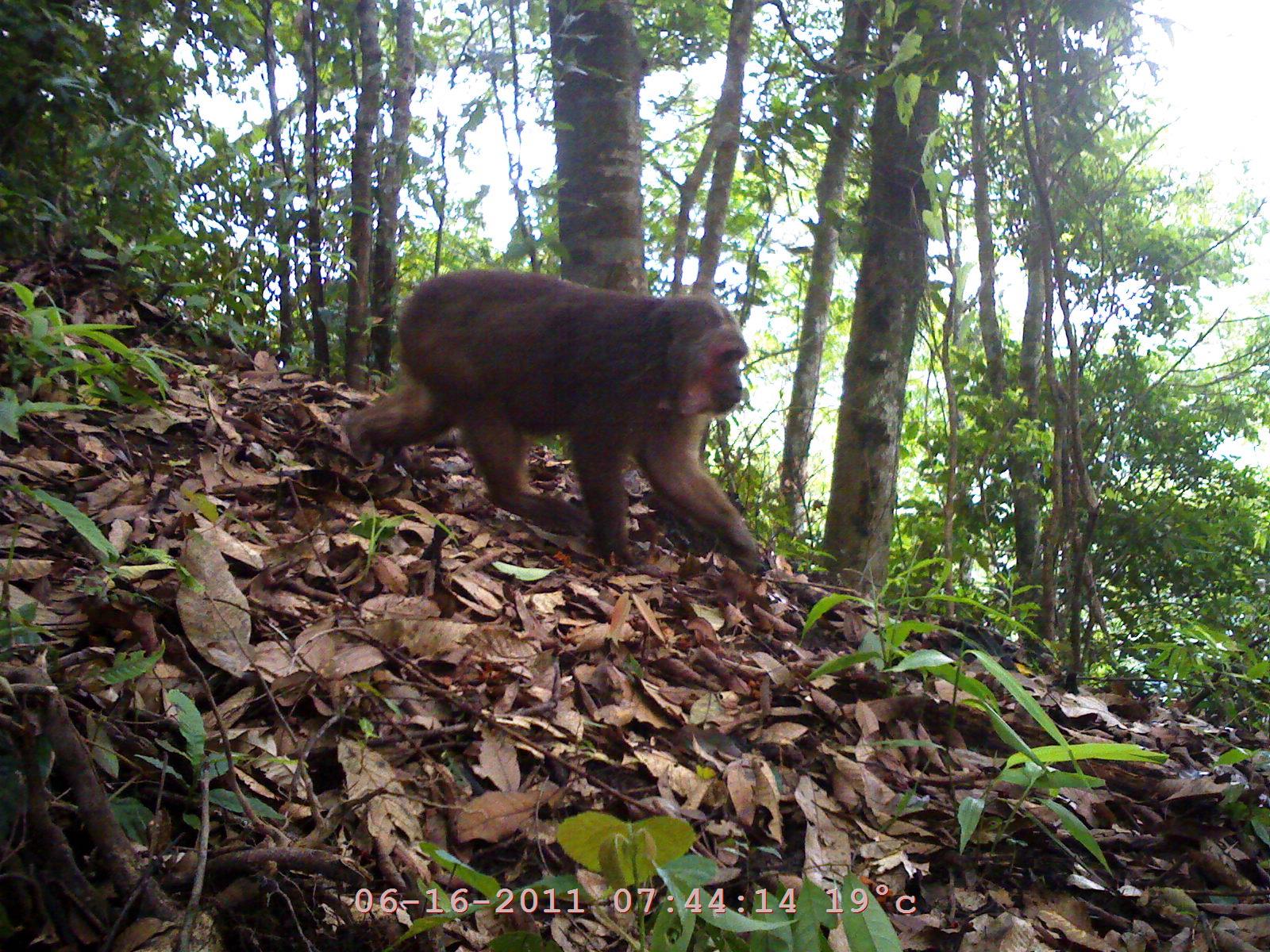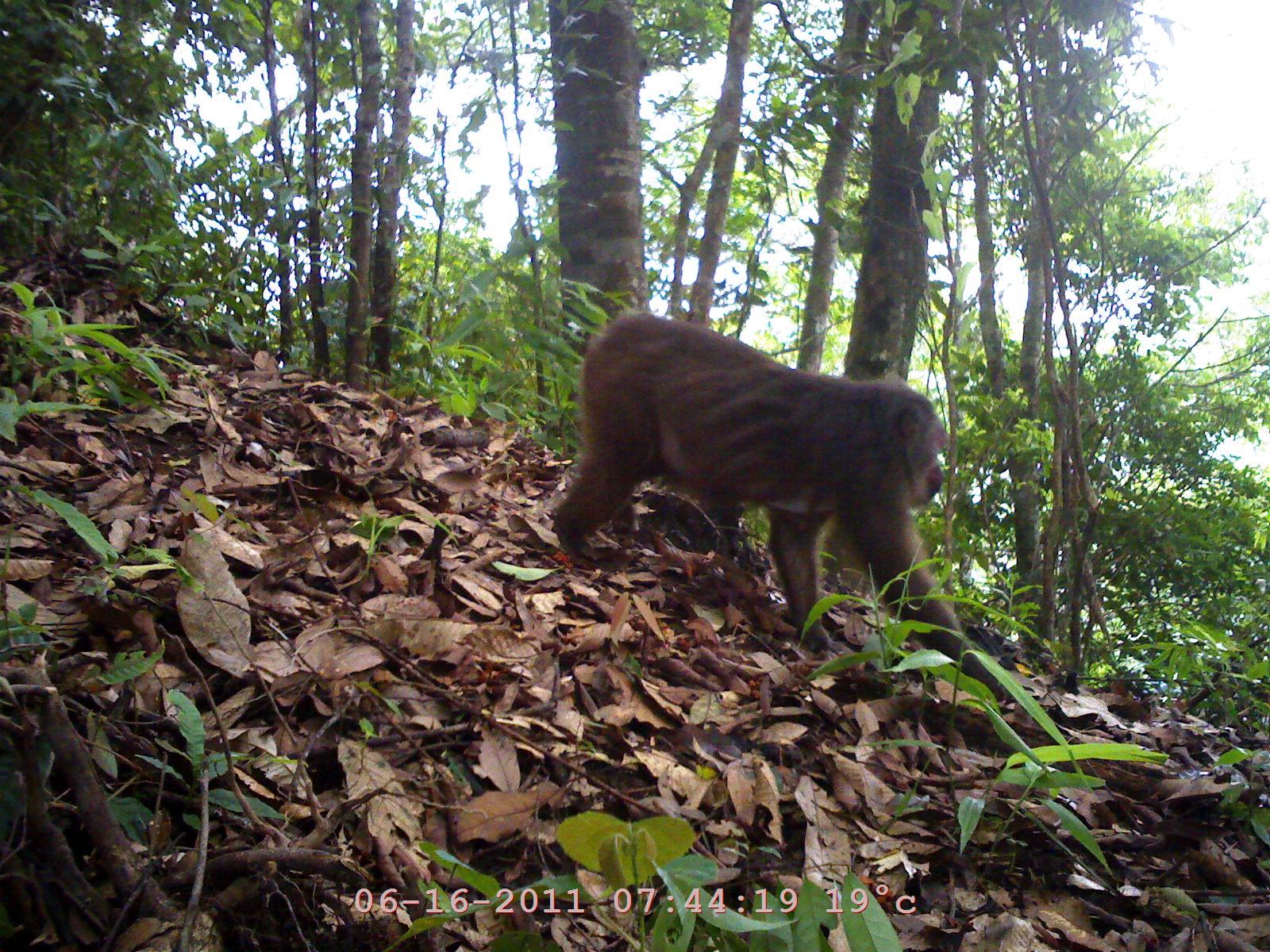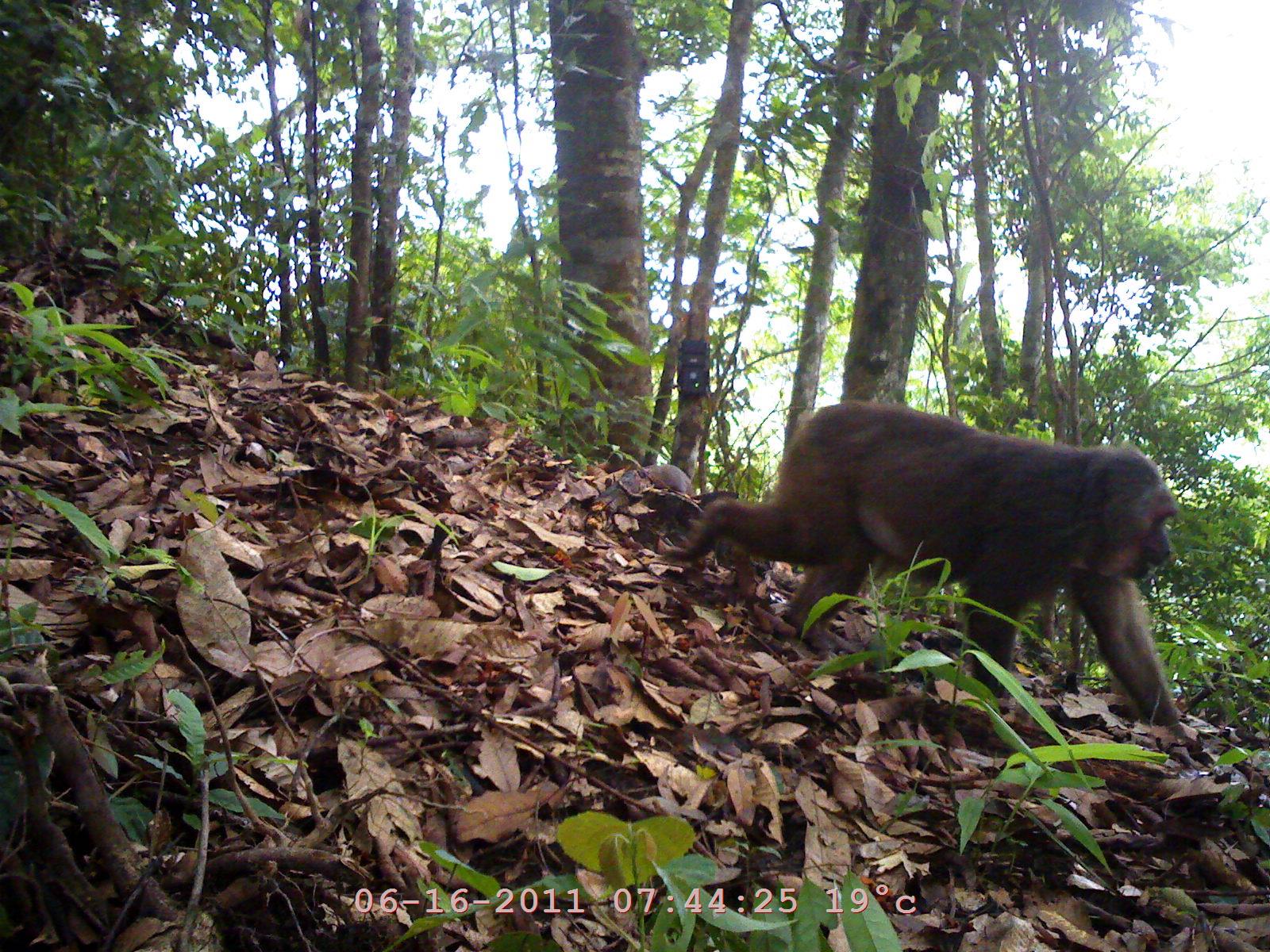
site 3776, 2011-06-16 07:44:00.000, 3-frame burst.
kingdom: Animalia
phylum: Chordata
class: Mammalia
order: Primates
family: Cercopithecidae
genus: Macaca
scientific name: Macaca arctoides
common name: stump-tailed macaque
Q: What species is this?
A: Macaca arctoides (stump-tailed macaque).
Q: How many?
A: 1.